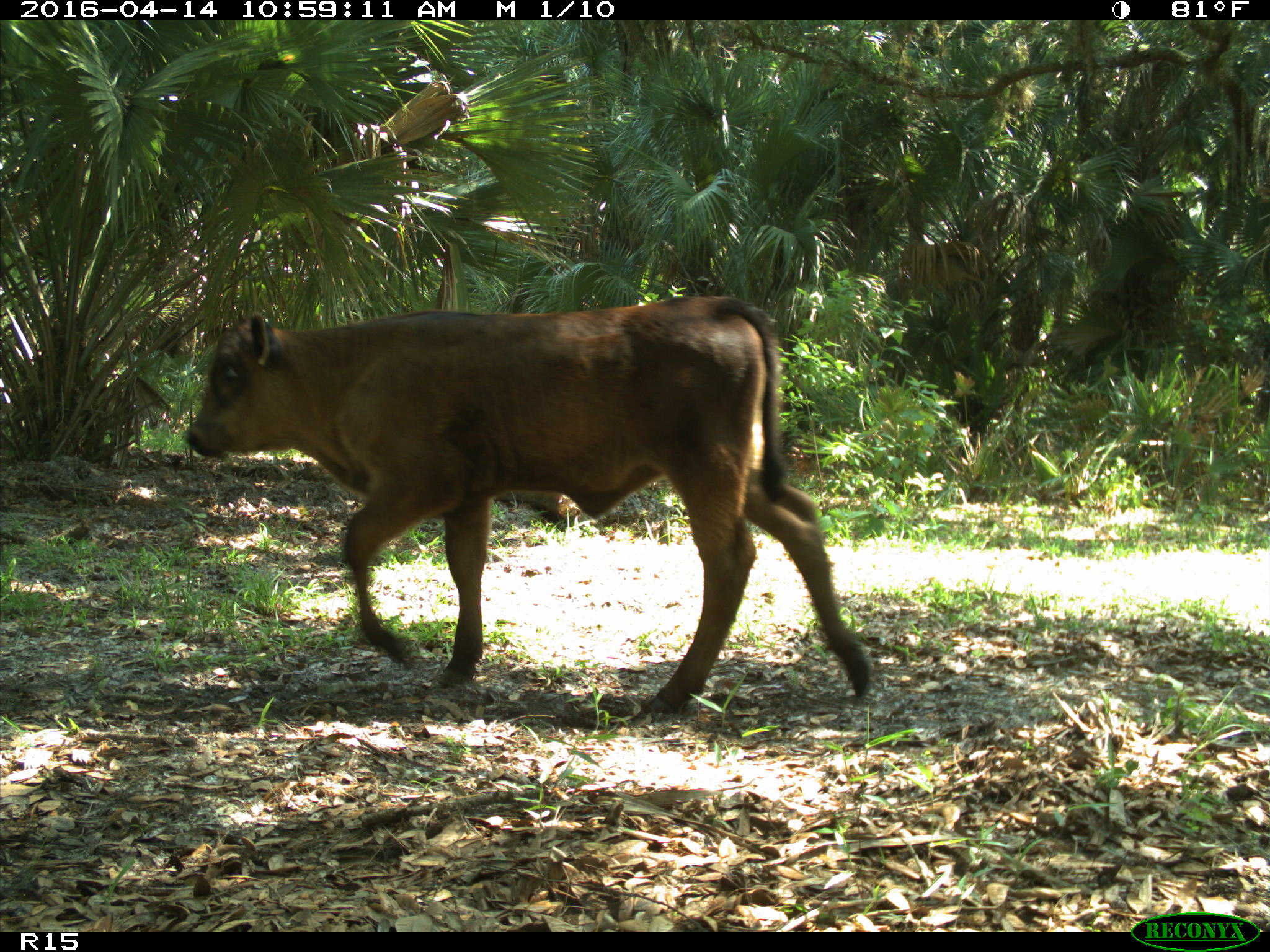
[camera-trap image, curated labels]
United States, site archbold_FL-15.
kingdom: Animalia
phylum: Chordata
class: Mammalia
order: Artiodactyla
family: Bovidae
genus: Bos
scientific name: Bos taurus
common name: domestic cow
Bos taurus (domestic cow).